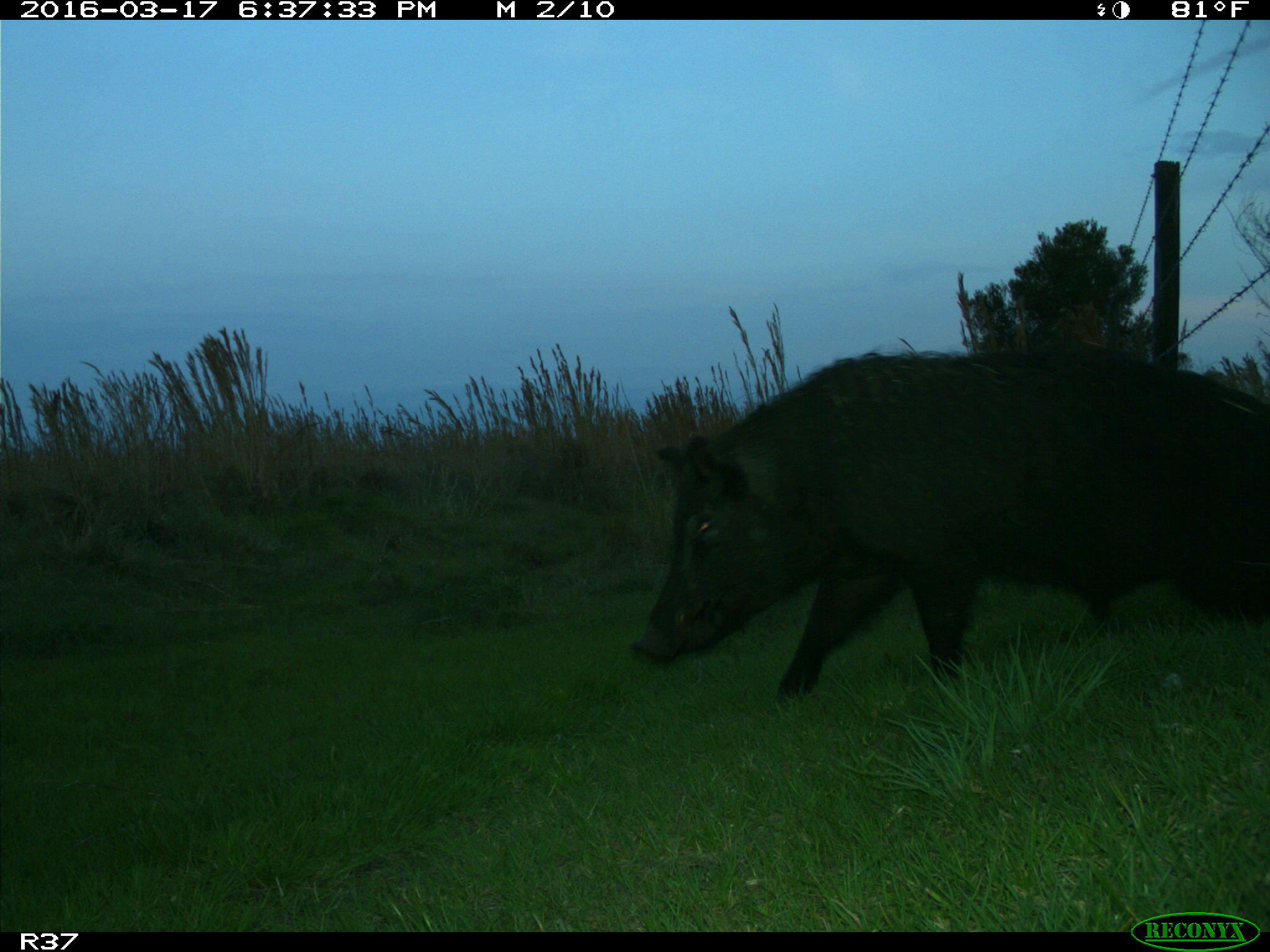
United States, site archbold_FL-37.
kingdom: Animalia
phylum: Chordata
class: Mammalia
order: Artiodactyla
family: Suidae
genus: Sus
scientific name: Sus scrofa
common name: wild boar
Sus scrofa (wild boar).